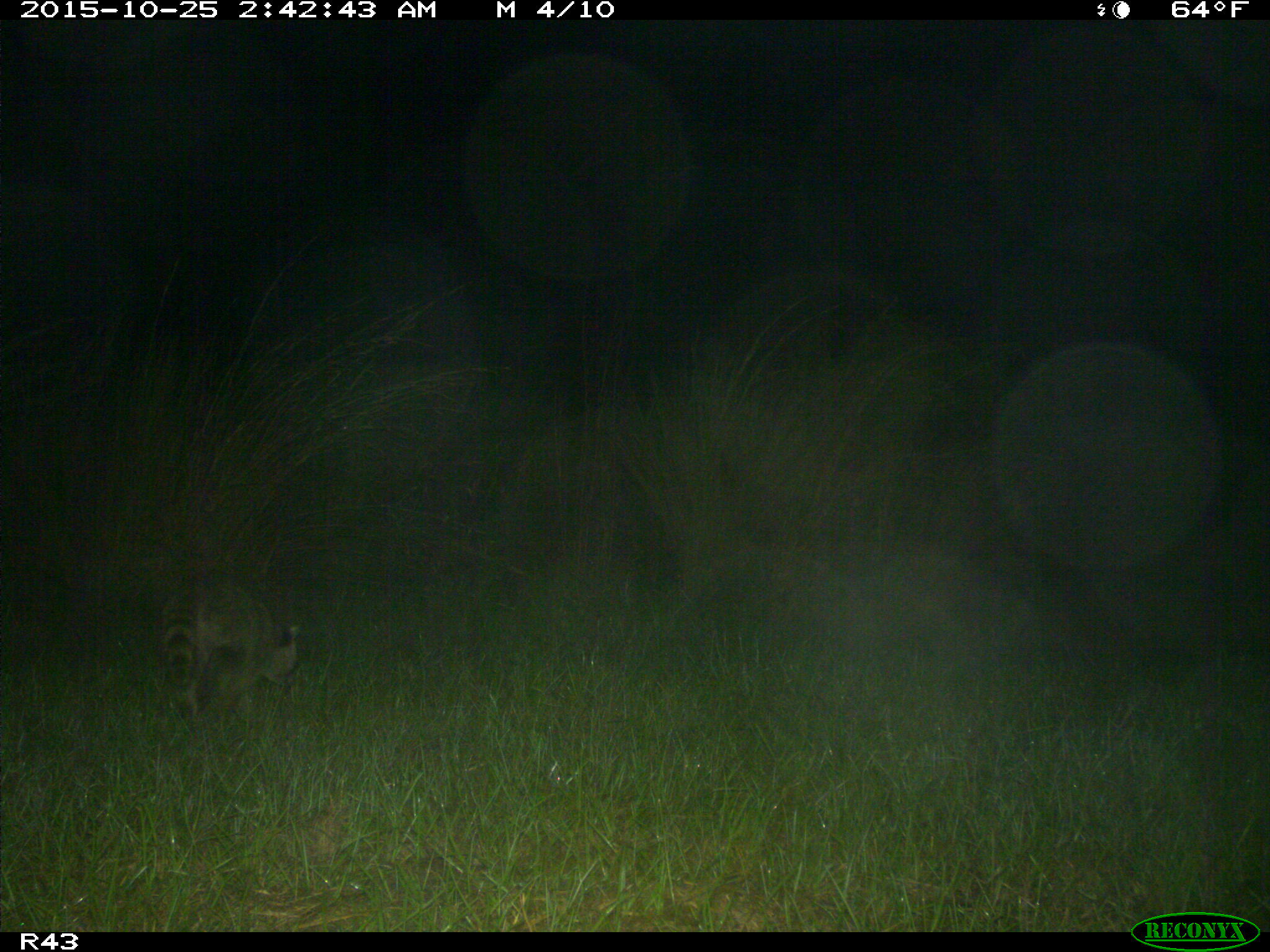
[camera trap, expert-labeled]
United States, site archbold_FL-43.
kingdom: Animalia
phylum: Chordata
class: Mammalia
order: Carnivora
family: Procyonidae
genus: Procyon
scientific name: Procyon lotor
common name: common raccoon